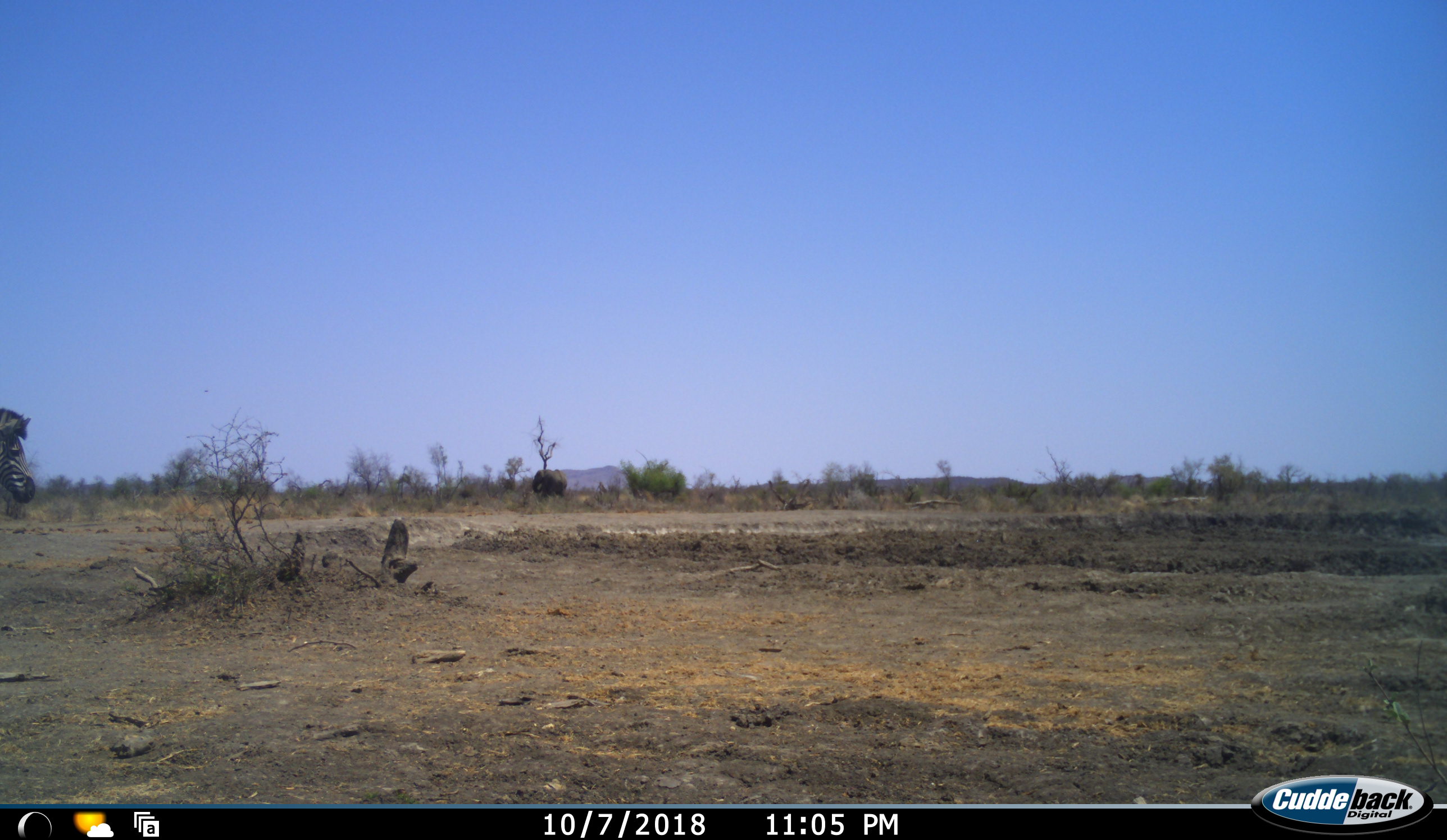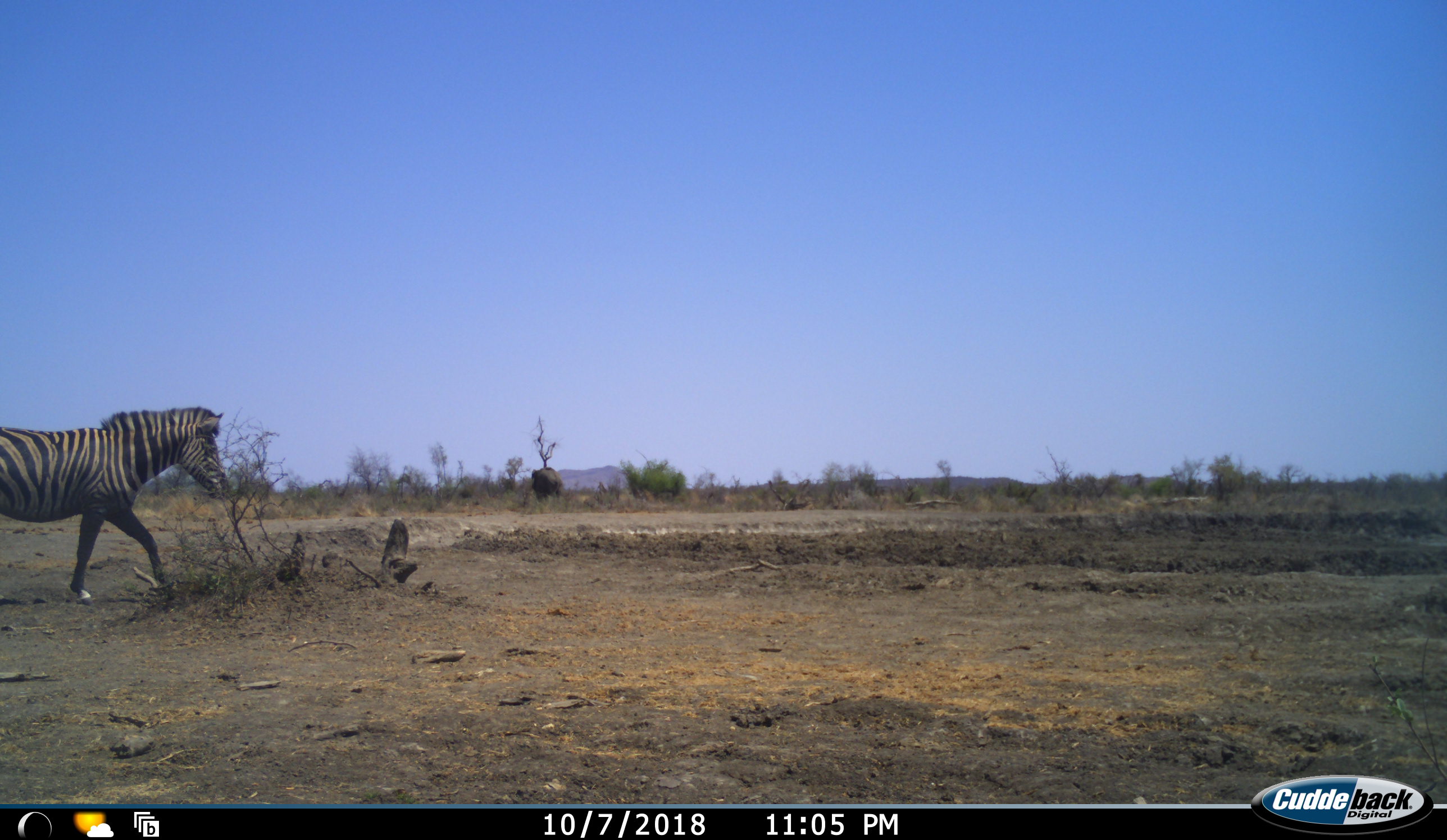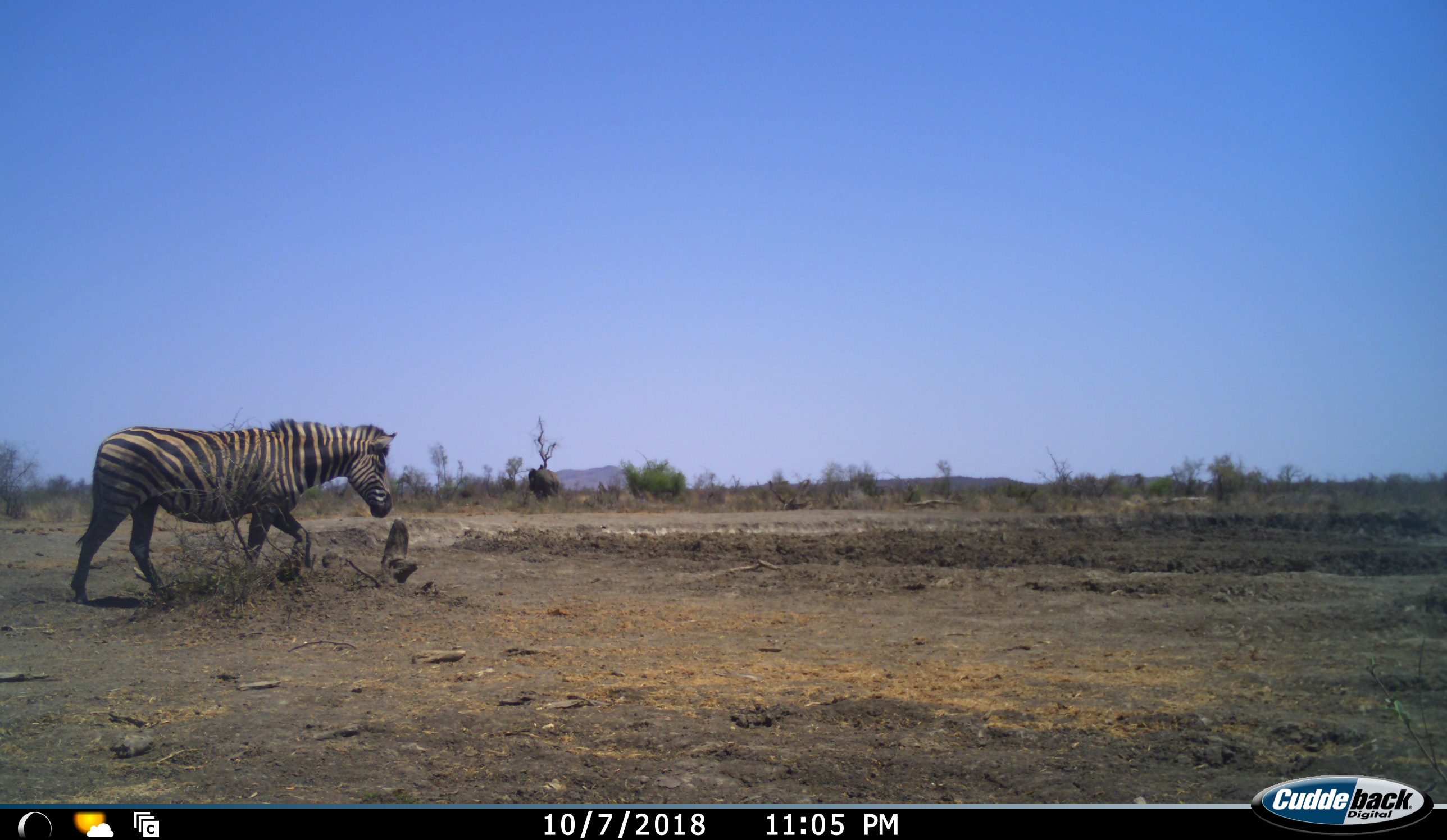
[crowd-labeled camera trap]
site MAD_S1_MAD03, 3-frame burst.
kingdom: Animalia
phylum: Chordata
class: Mammalia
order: Proboscidea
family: Elephantidae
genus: Loxodonta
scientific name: Loxodonta africana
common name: african bush elephant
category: elephant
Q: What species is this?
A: Elephant (african bush elephant) (Loxodonta africana).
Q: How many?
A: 1.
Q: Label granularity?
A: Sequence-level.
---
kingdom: Animalia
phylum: Chordata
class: Mammalia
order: Perissodactyla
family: Equidae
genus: Equus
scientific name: Equus quagga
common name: plains zebra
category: zebraplains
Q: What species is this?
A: Zebraplains (plains zebra) (Equus quagga).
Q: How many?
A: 1.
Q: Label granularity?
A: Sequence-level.